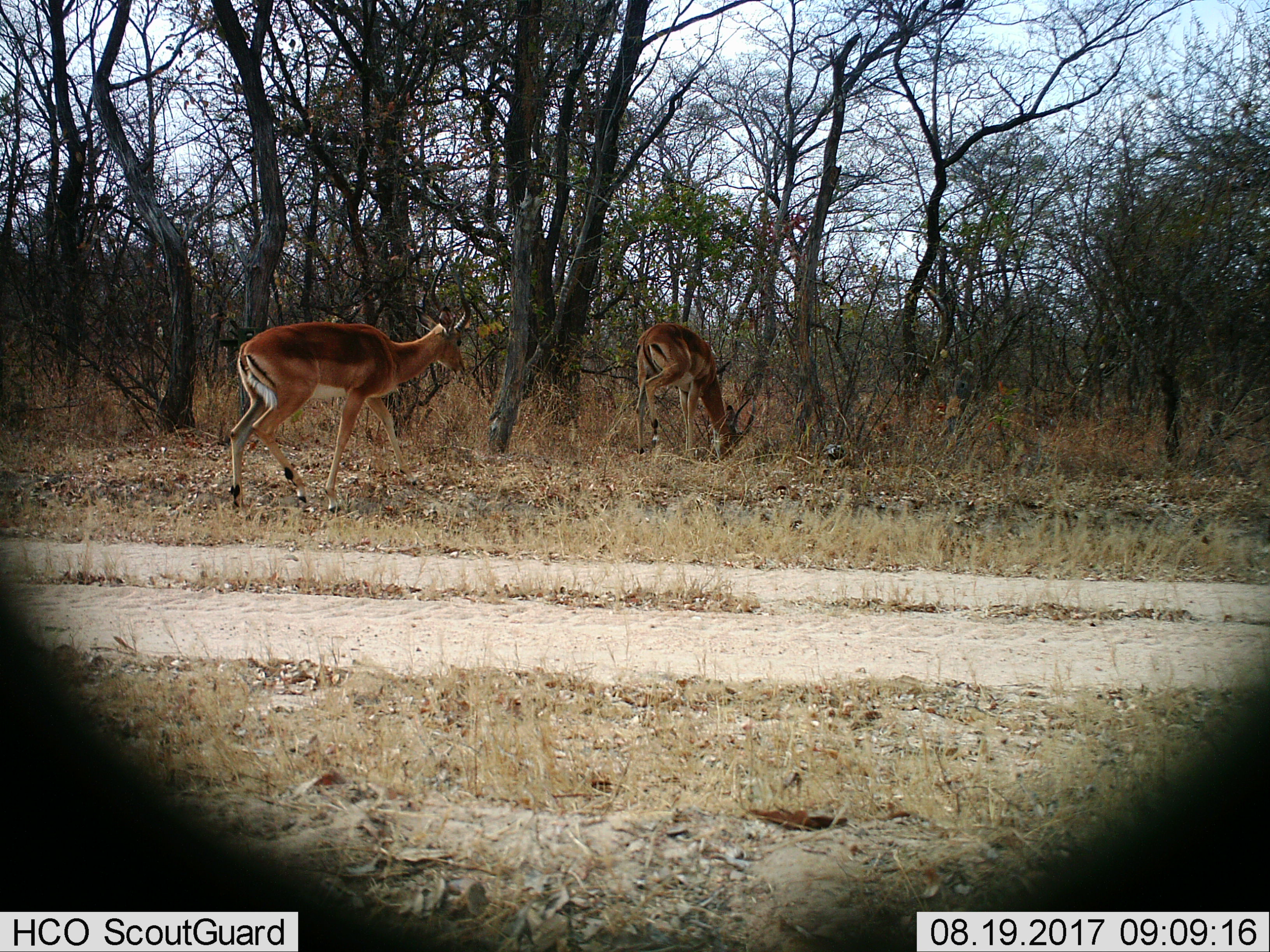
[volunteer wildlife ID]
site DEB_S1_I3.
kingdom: Animalia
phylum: Chordata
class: Mammalia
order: Artiodactyla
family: Bovidae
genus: Aepyceros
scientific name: Aepyceros melampus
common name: impala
Impala (Aepyceros melampus), count 2. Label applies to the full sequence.